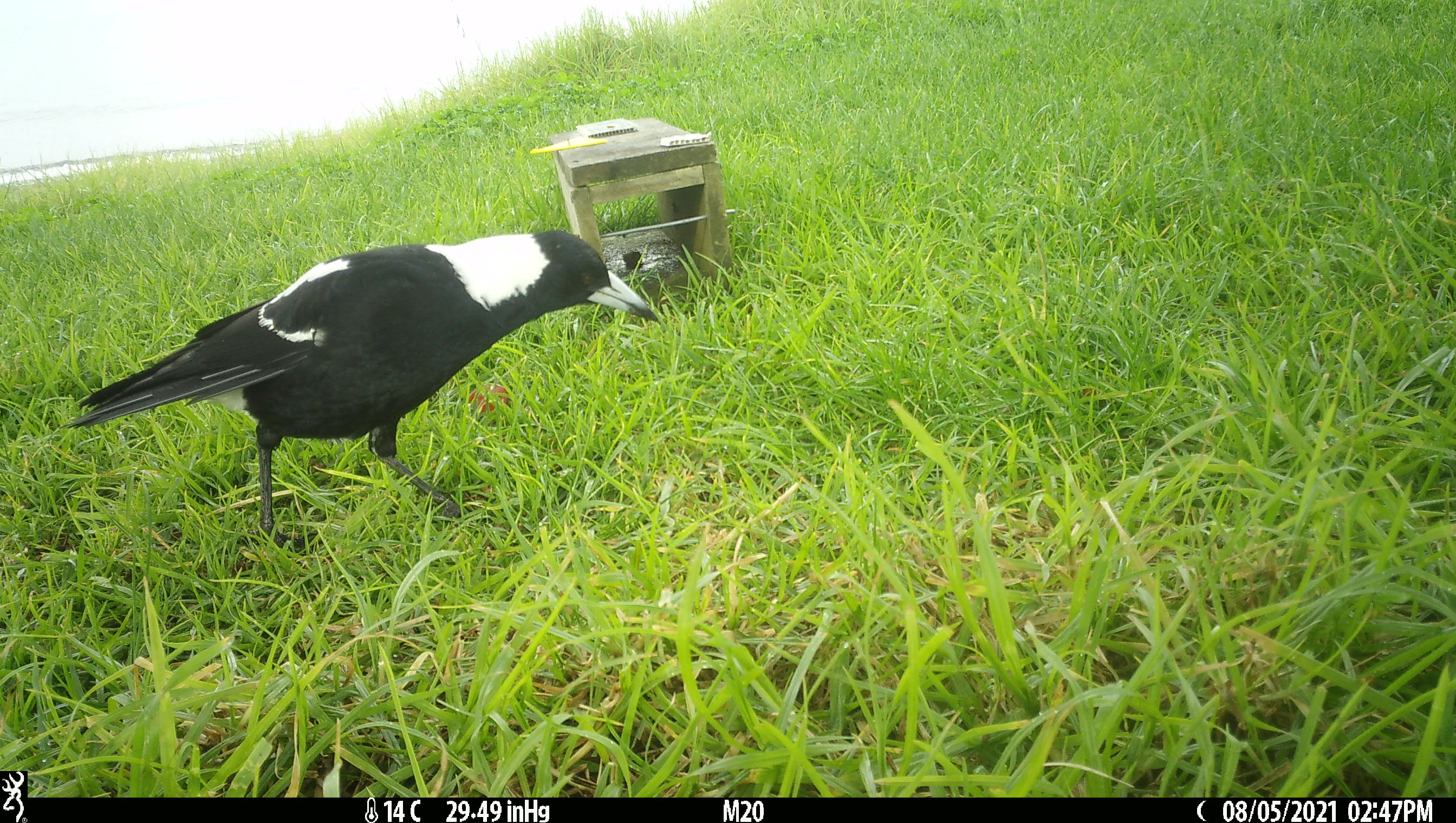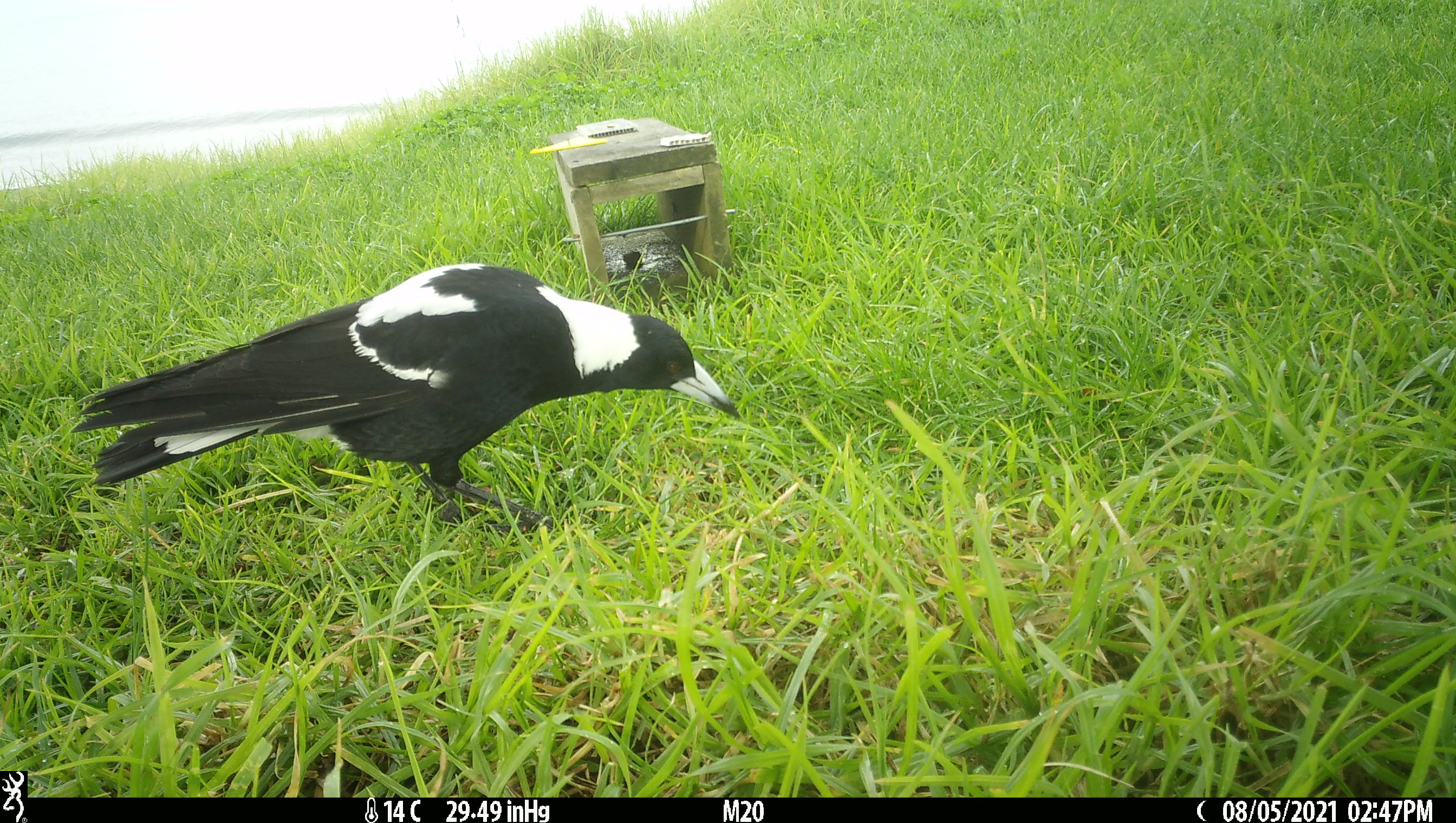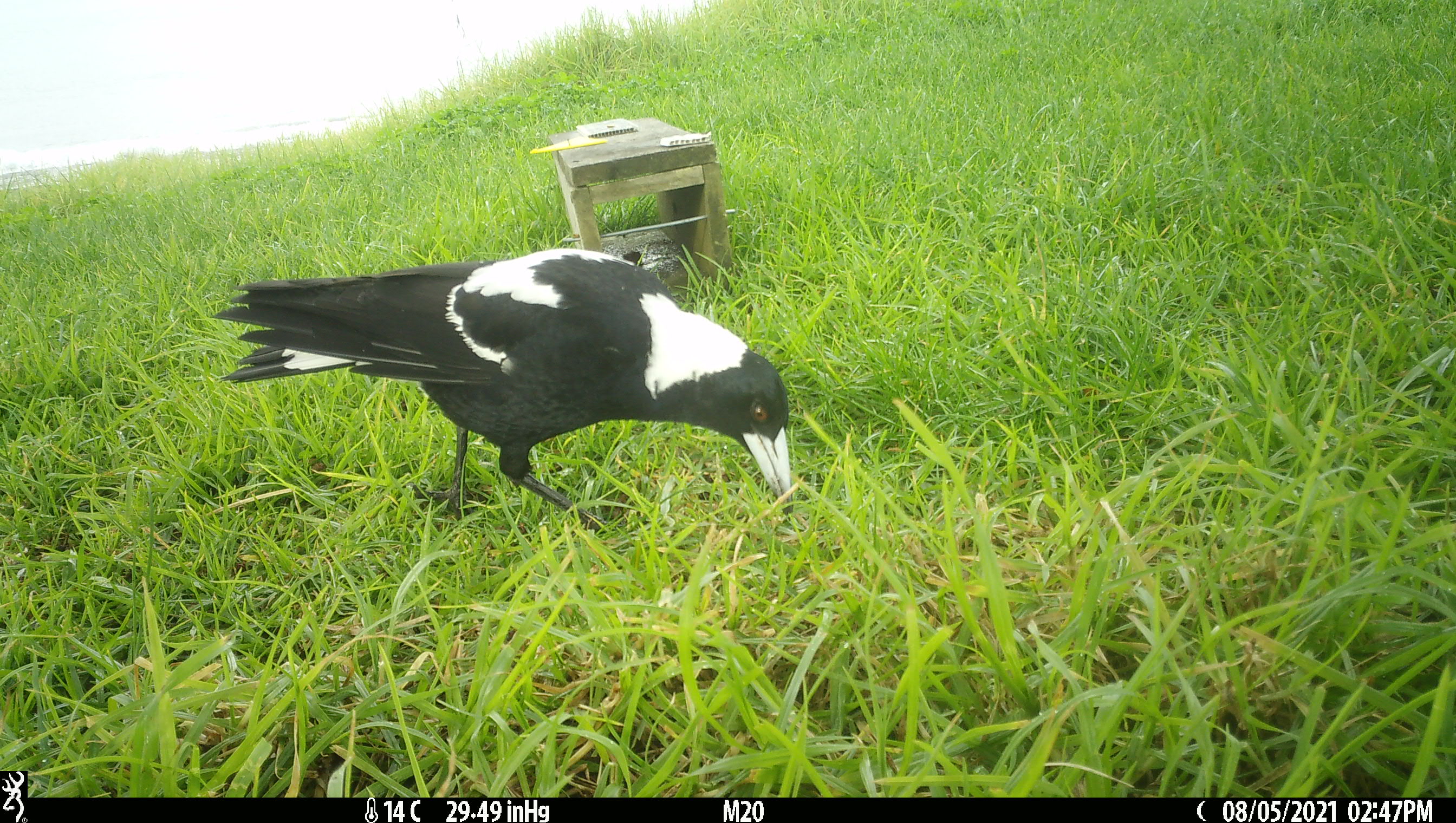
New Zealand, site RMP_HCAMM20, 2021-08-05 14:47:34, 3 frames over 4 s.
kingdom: Animalia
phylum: Chordata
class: Aves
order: Passeriformes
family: Artamidae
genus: Gymnorhina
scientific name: Gymnorhina tibicen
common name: australian magpie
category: magpie